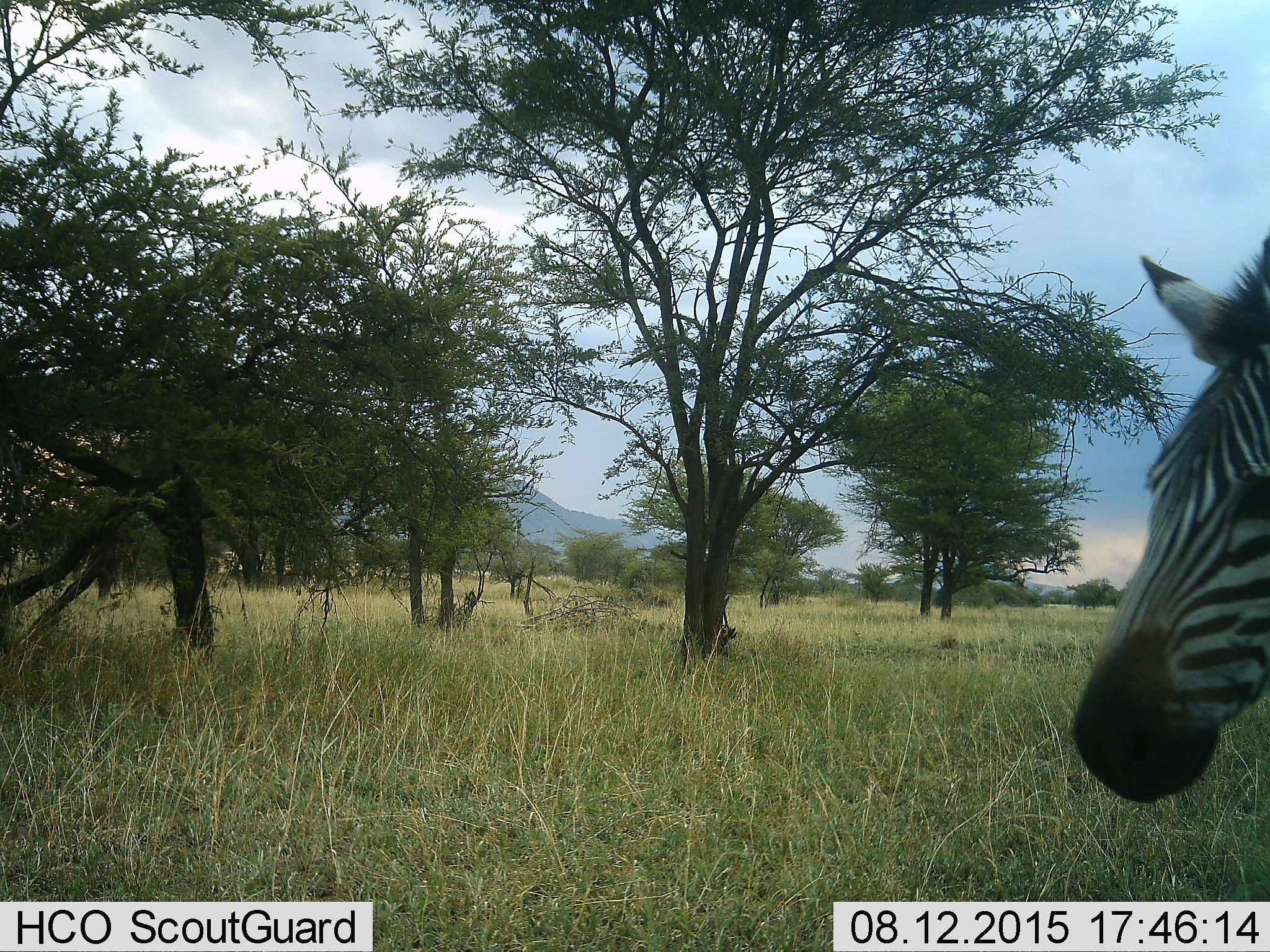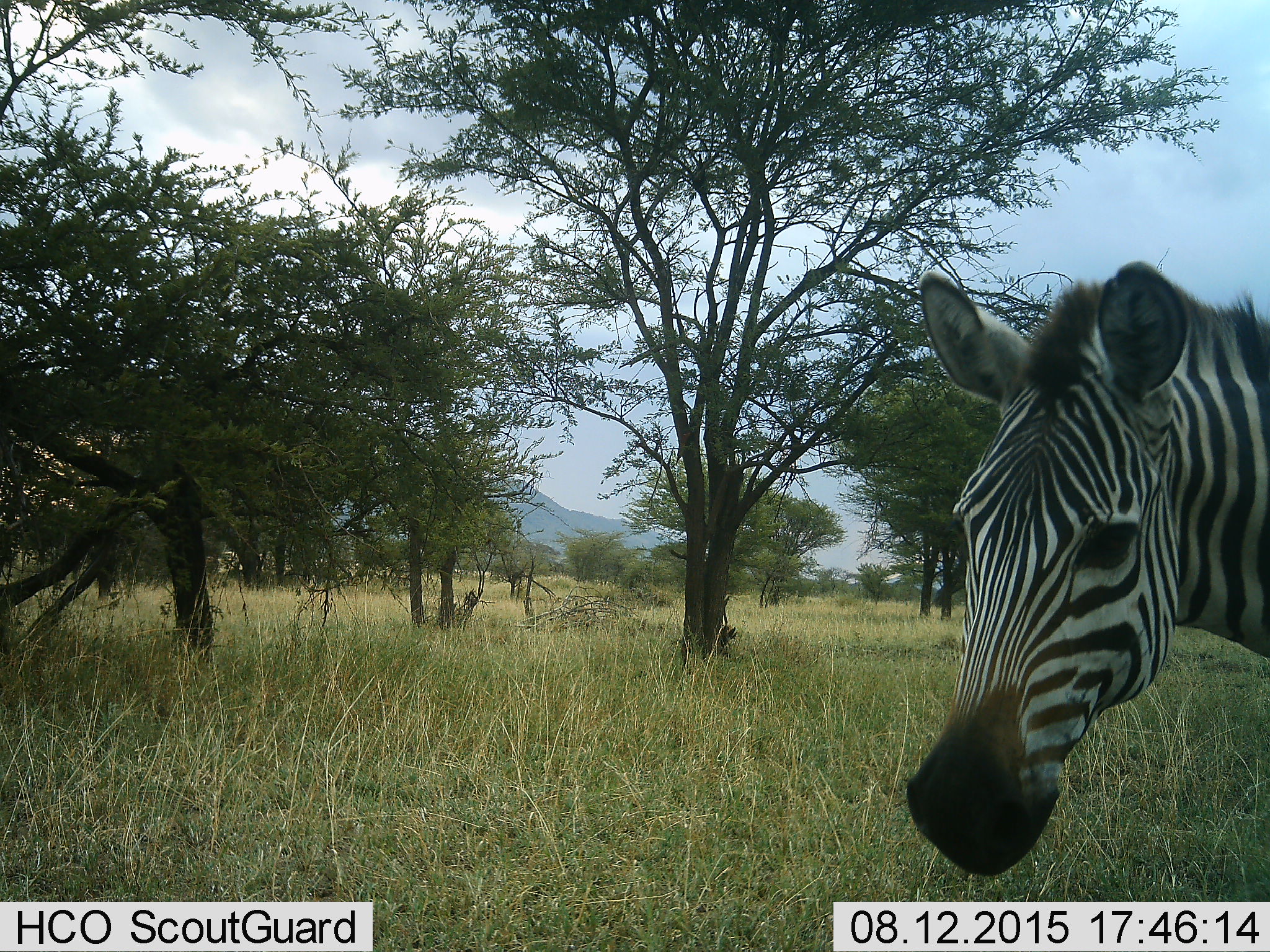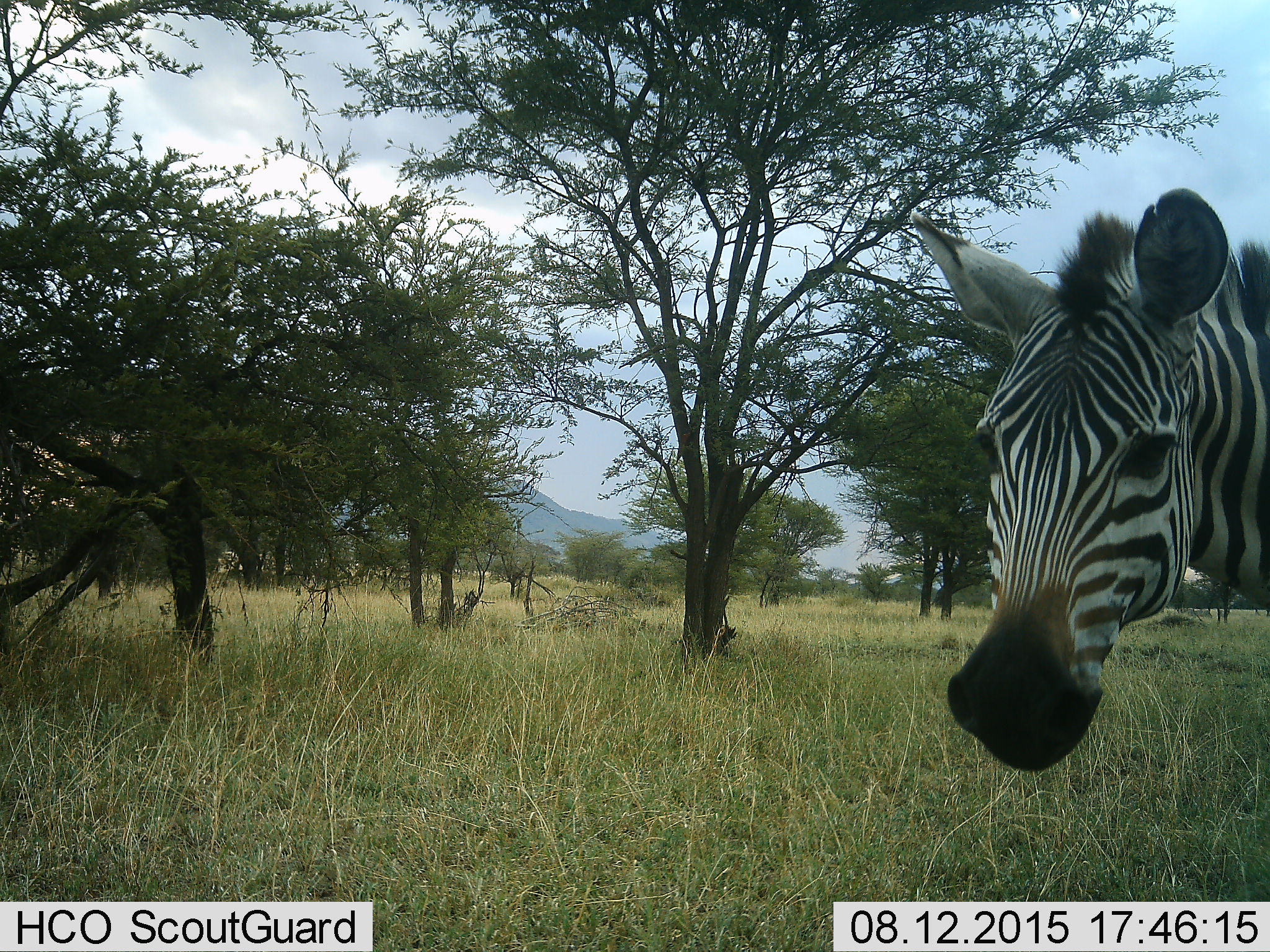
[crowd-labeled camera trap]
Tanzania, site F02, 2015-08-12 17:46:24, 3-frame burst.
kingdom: Animalia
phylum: Chordata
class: Mammalia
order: Perissodactyla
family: Equidae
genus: Equus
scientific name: Equus quagga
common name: plains zebra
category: zebra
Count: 1.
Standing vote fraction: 61%.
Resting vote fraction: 0%.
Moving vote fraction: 39%.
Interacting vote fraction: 0%.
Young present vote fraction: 0%.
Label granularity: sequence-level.